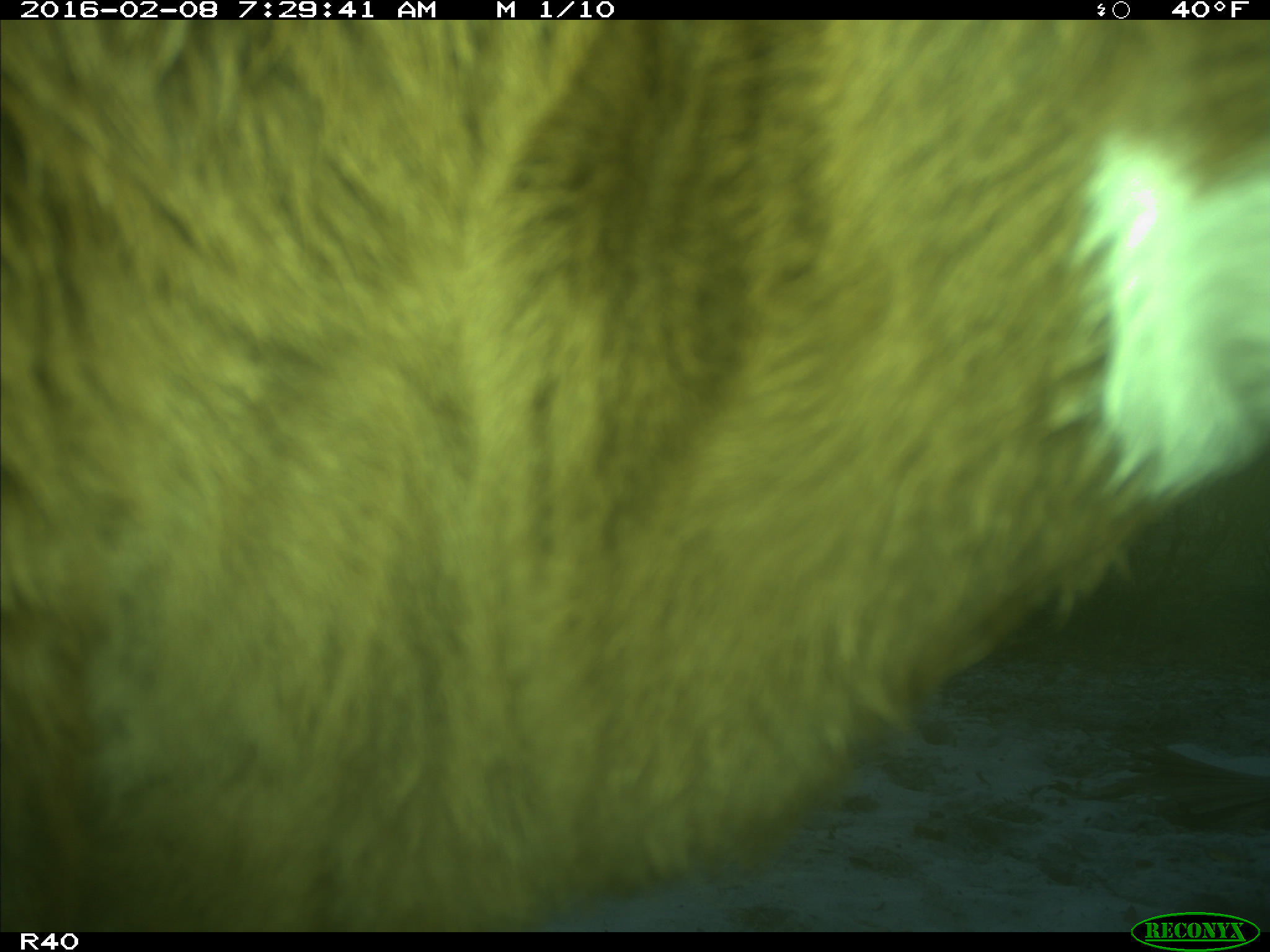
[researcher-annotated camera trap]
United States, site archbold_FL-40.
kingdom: Animalia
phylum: Chordata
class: Mammalia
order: Artiodactyla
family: Bovidae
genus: Bos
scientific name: Bos taurus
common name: domestic cow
Bos taurus (domestic cow).